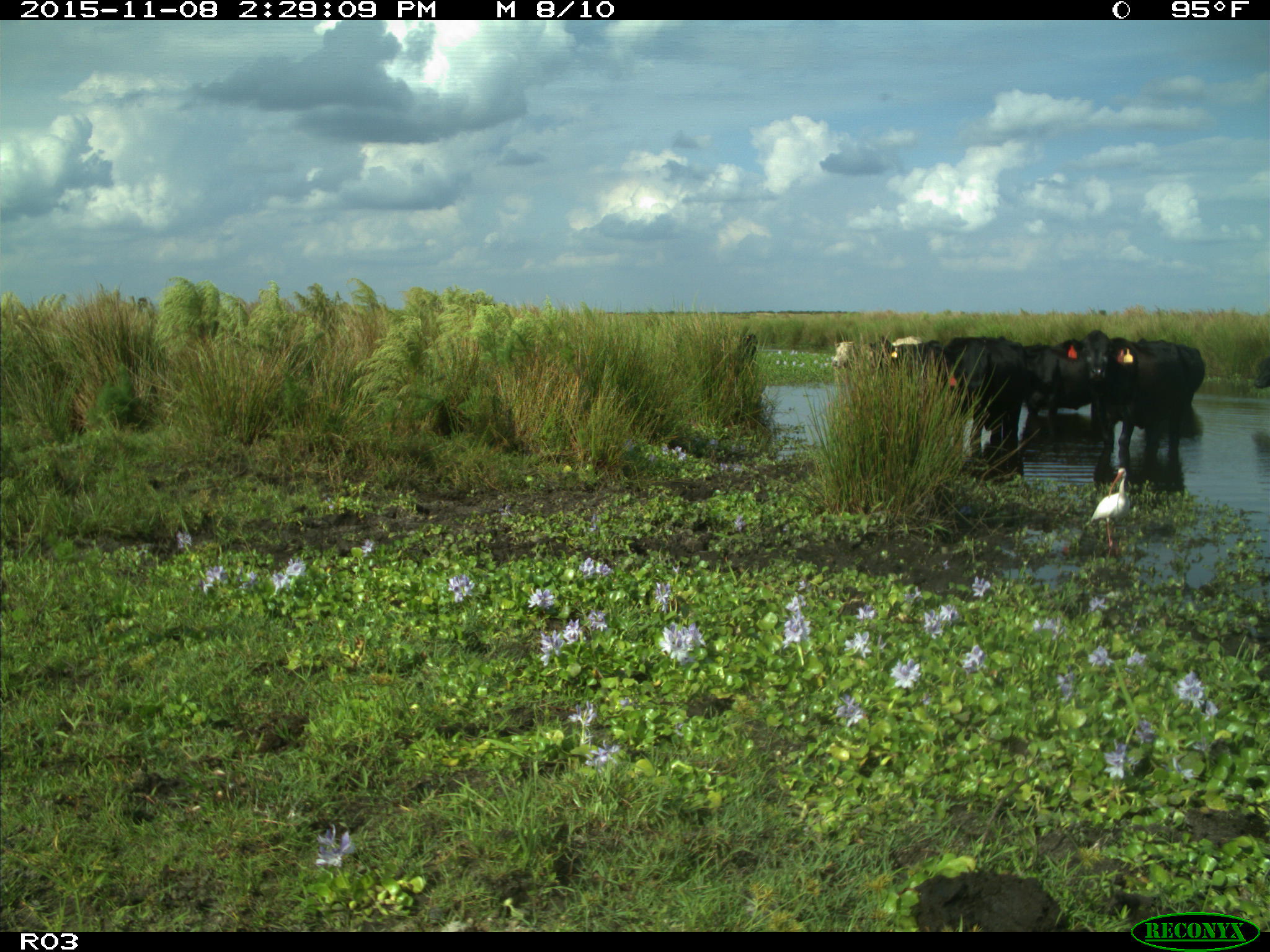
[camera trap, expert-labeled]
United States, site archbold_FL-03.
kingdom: Animalia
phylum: Chordata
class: Mammalia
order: Artiodactyla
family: Bovidae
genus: Bos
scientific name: Bos taurus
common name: domestic cow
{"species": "Bos taurus (domestic cow)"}